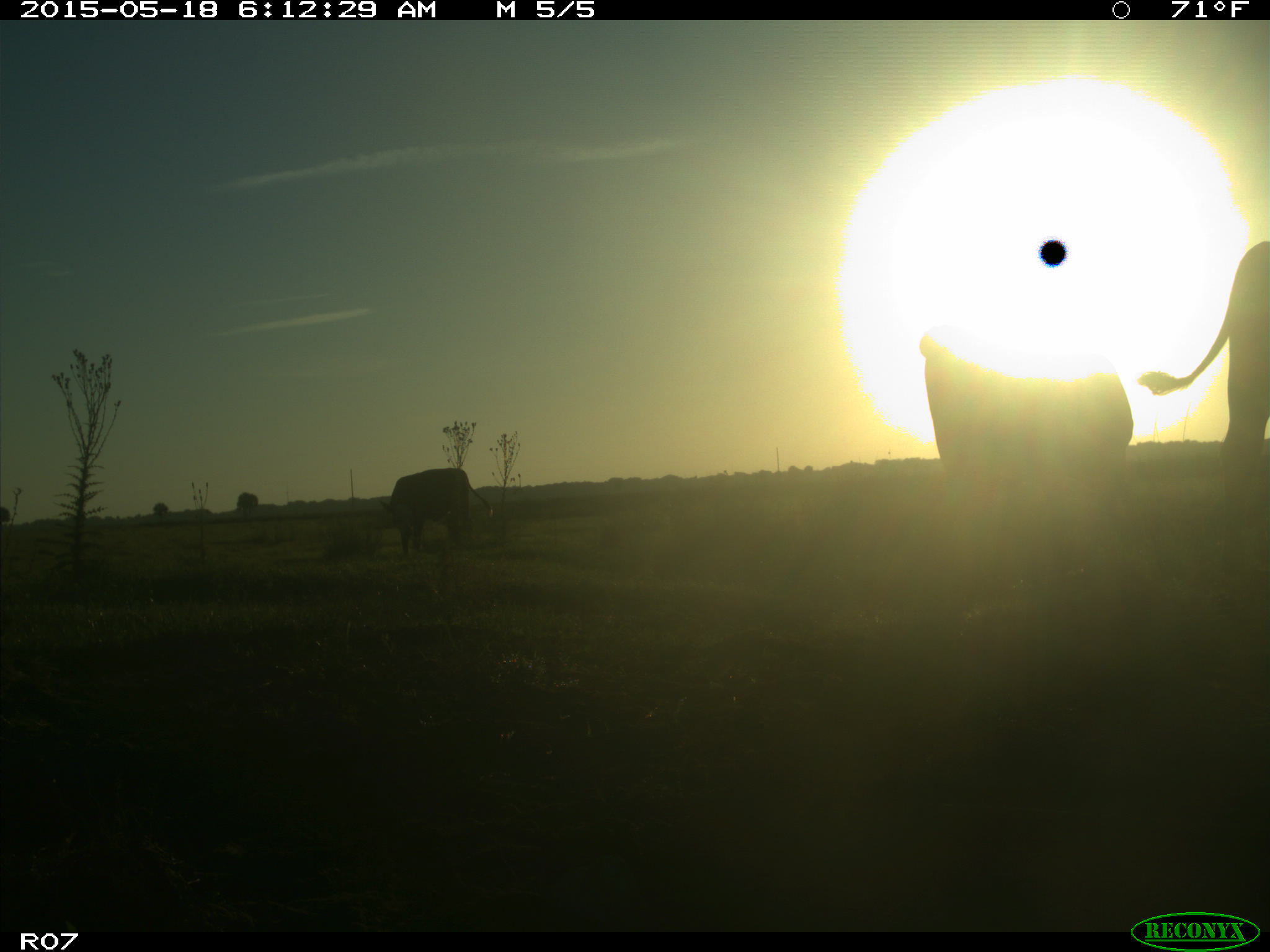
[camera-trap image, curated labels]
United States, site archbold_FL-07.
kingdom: Animalia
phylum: Chordata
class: Mammalia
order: Artiodactyla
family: Bovidae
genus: Bos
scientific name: Bos taurus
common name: domestic cow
Bos taurus (domestic cow).